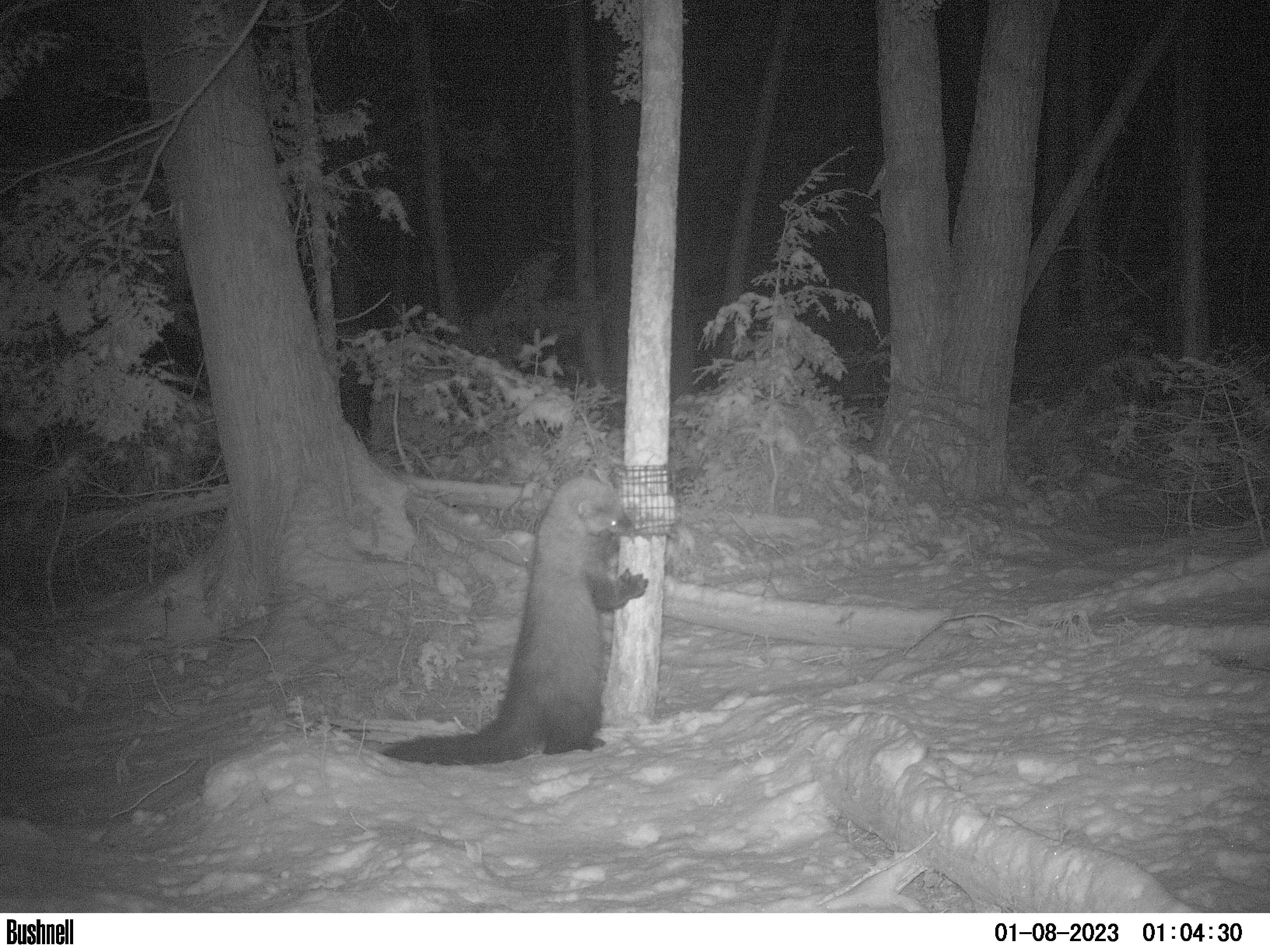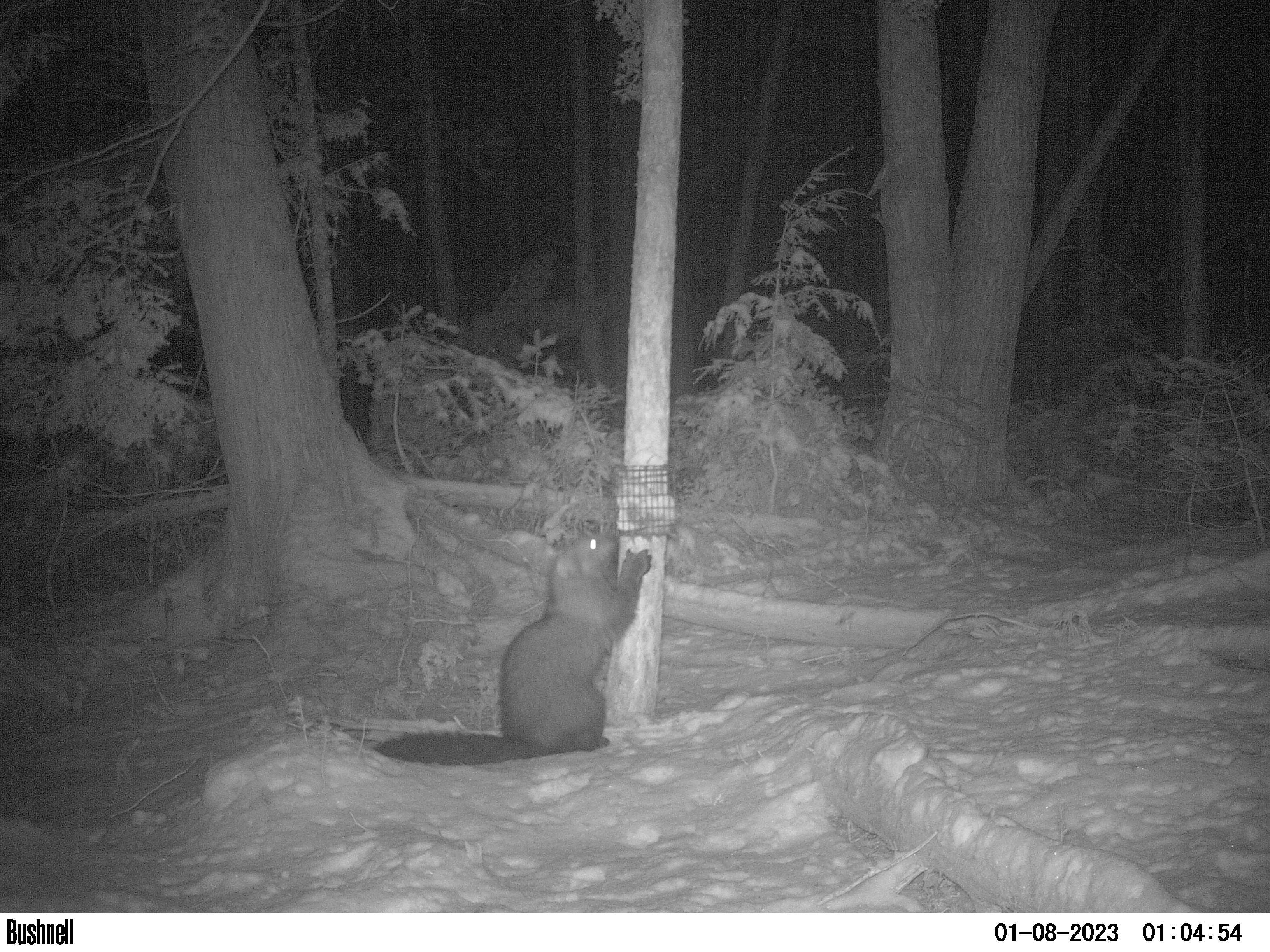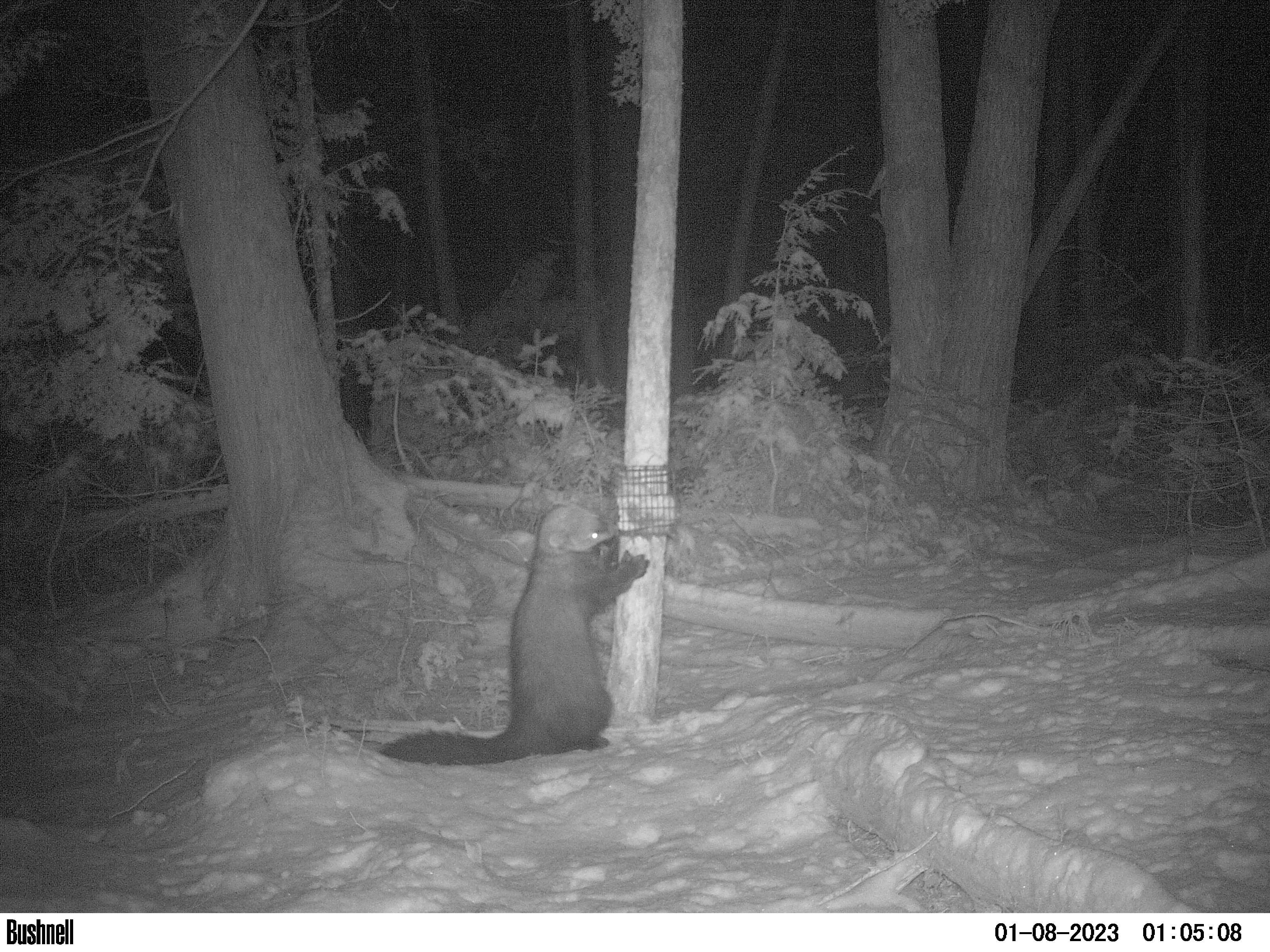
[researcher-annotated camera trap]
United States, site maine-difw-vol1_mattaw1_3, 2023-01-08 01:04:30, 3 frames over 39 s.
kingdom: Animalia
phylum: Chordata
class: Mammalia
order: Carnivora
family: Mustelidae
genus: Pekania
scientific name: Pekania pennanti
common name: fisher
Fisher (Pekania pennanti).